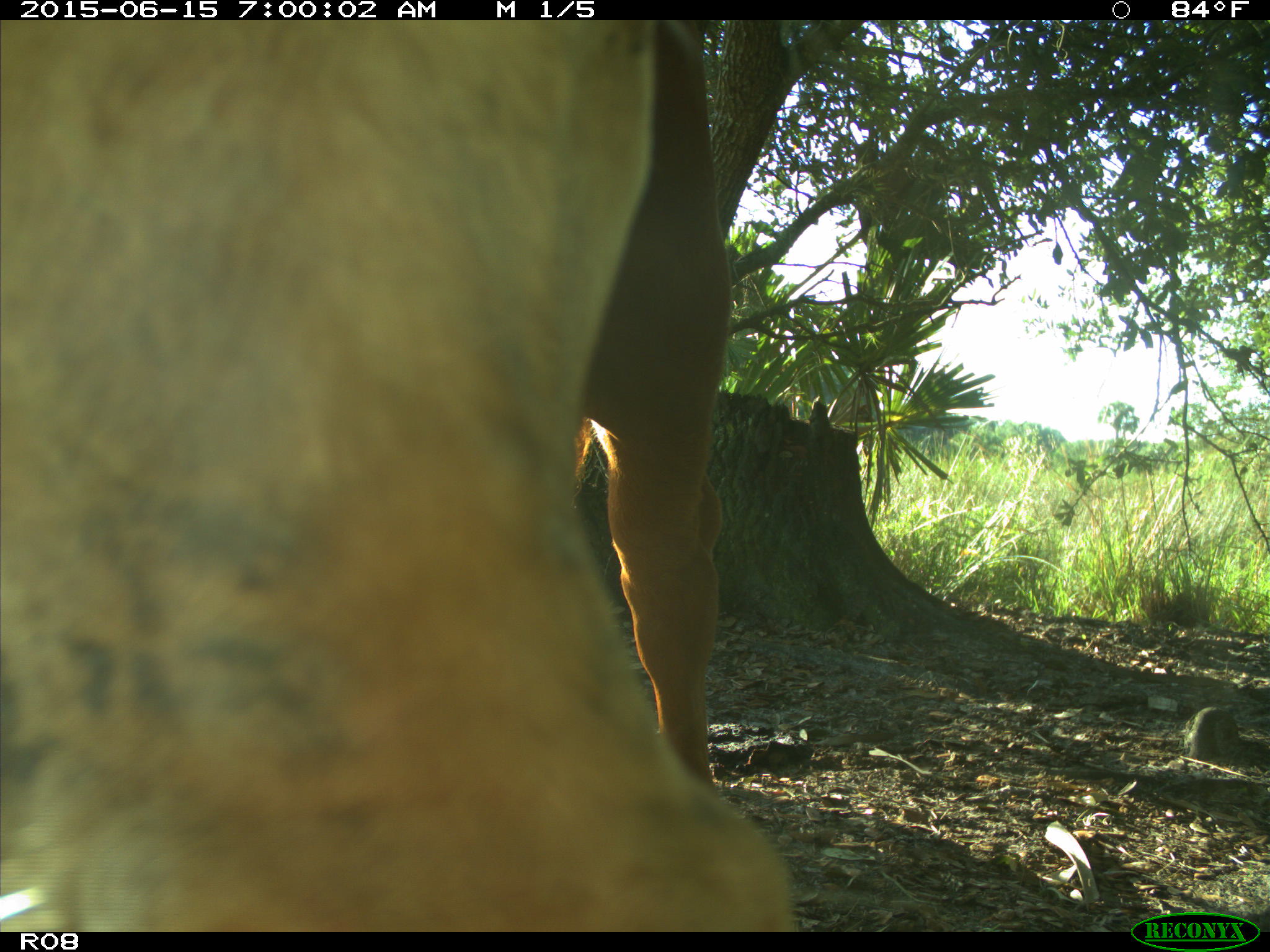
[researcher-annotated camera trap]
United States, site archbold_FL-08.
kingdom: Animalia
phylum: Chordata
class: Mammalia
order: Artiodactyla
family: Bovidae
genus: Bos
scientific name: Bos taurus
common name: domestic cow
Bos taurus (domestic cow).